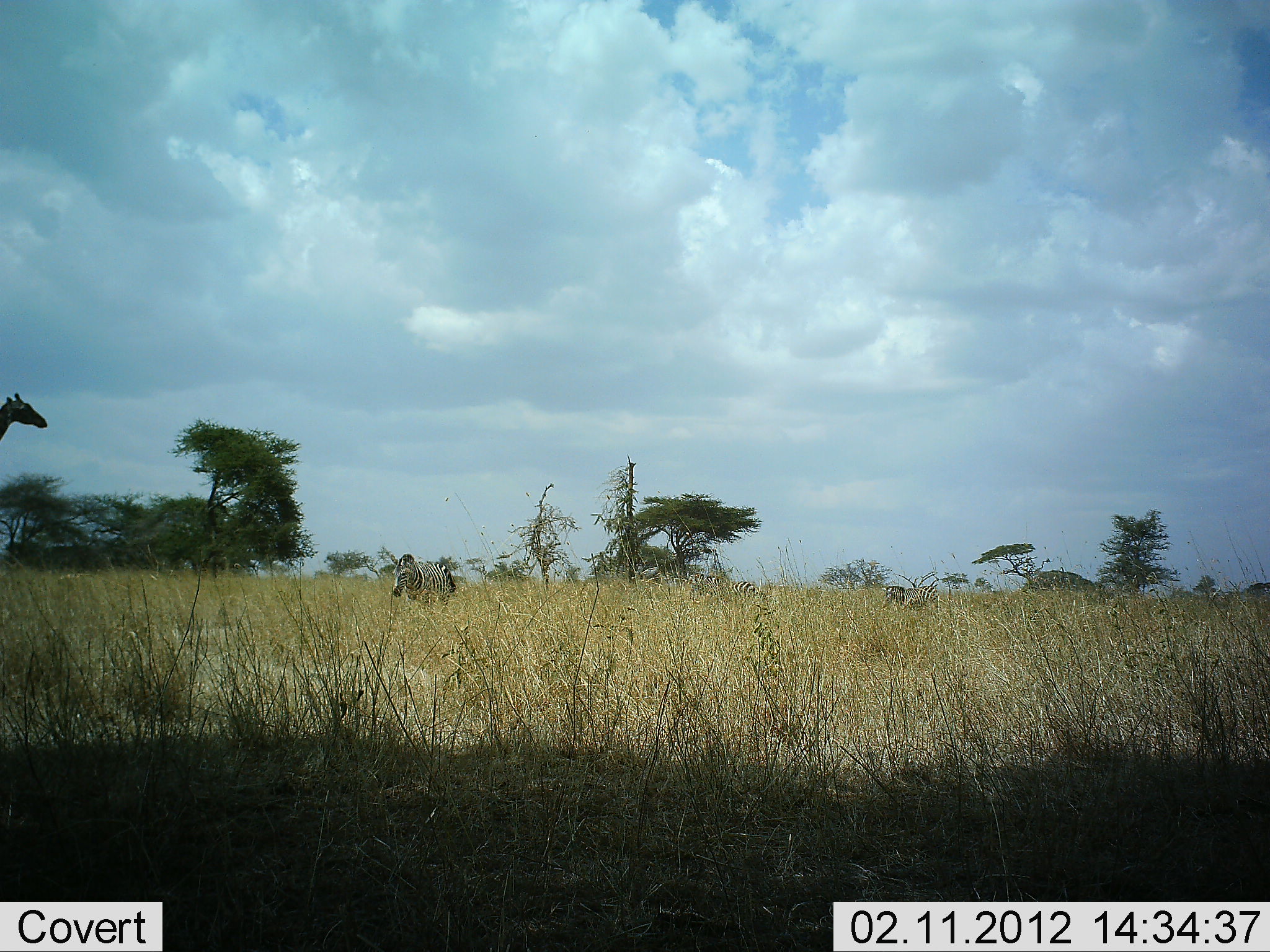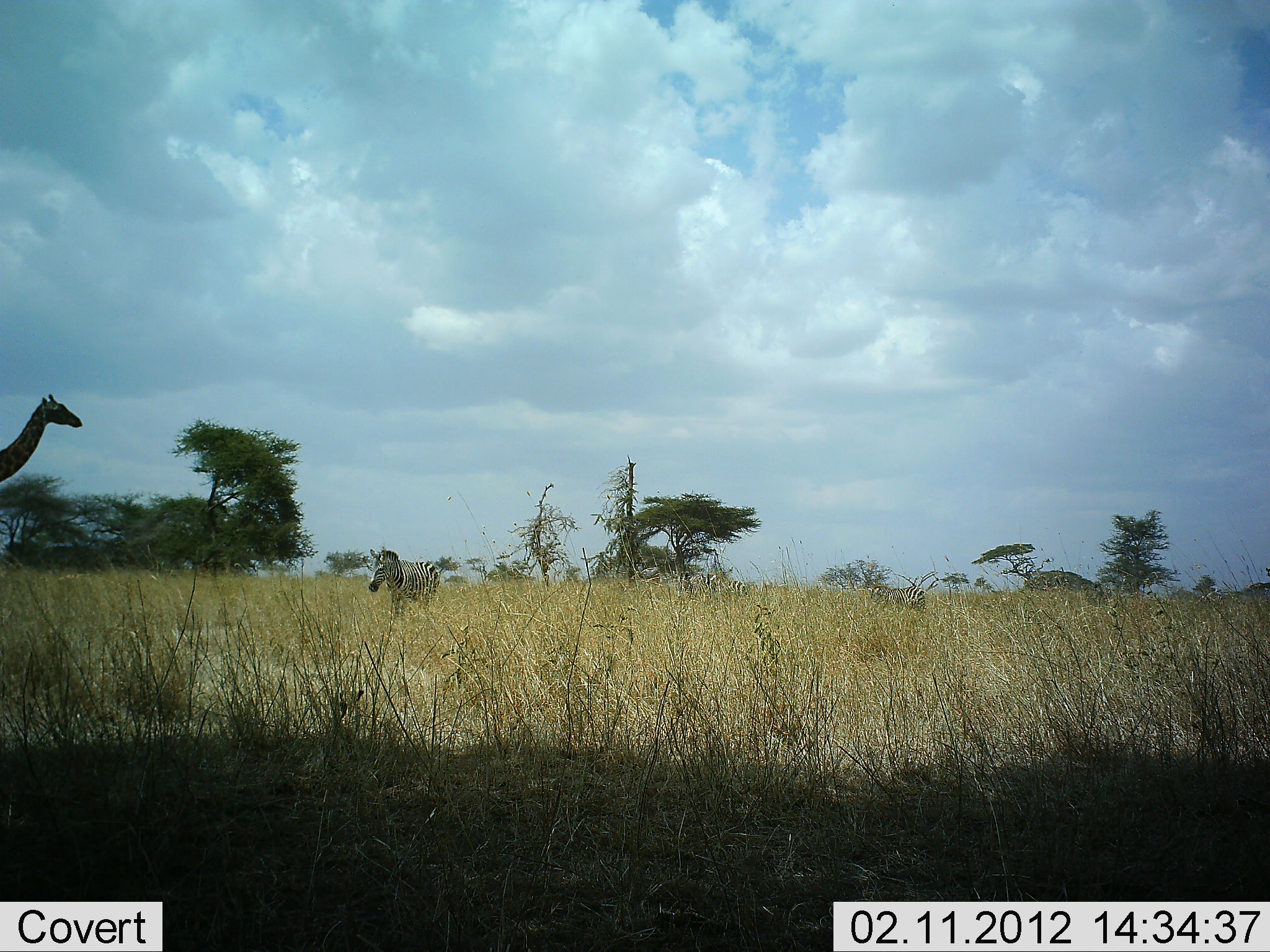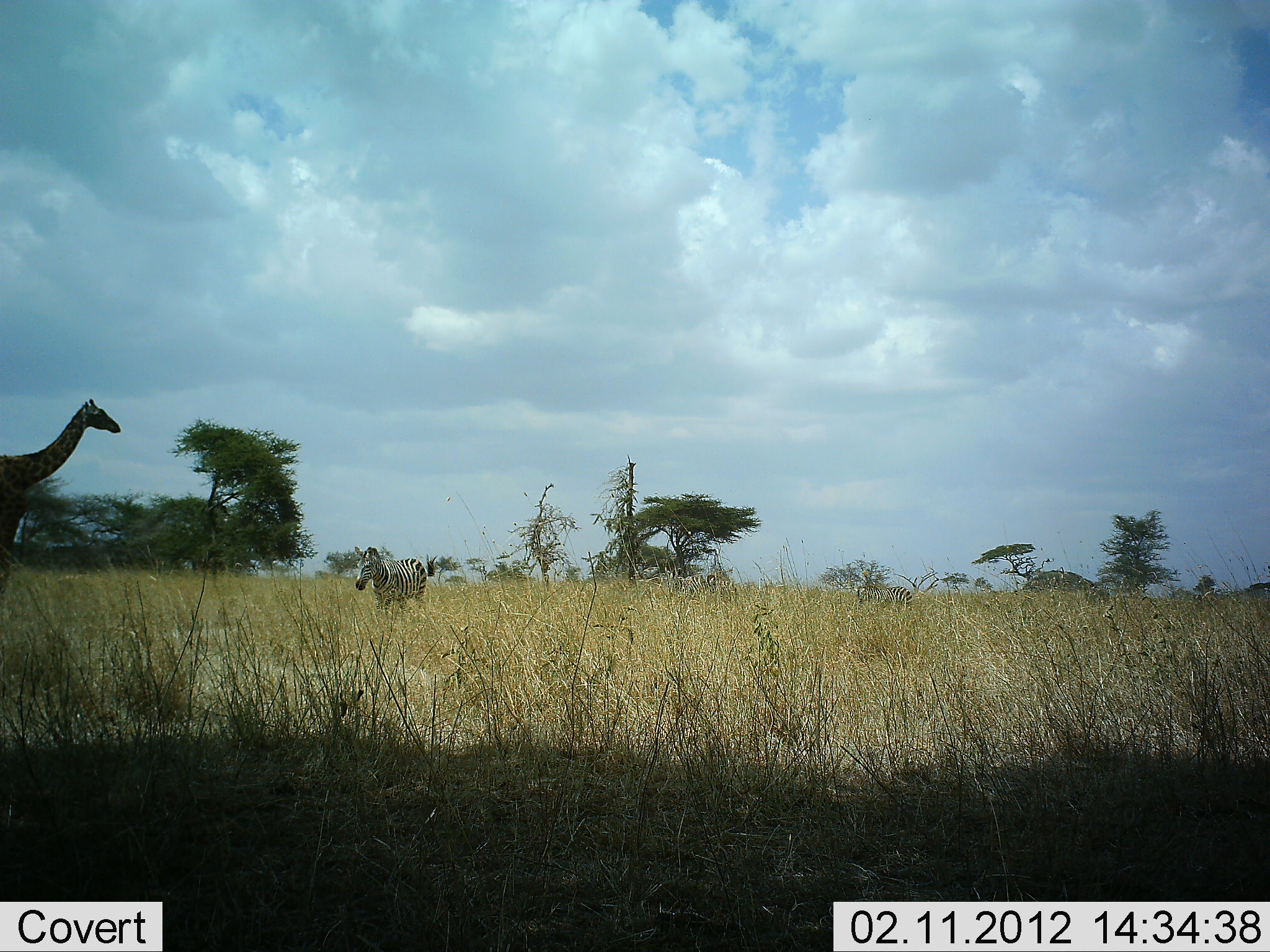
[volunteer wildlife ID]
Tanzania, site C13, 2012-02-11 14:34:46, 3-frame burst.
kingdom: Animalia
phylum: Chordata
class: Mammalia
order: Artiodactyla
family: Giraffidae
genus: Giraffa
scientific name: Giraffa camelopardalis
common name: giraffe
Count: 1.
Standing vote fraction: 9%.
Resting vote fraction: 0%.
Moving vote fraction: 96%.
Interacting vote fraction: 0%.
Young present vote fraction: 0%.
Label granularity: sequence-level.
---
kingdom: Animalia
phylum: Chordata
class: Mammalia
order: Perissodactyla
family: Equidae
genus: Equus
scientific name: Equus quagga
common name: plains zebra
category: zebra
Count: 3.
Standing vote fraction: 12%.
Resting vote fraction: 0%.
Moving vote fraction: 88%.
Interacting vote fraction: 0%.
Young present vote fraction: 0%.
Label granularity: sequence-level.